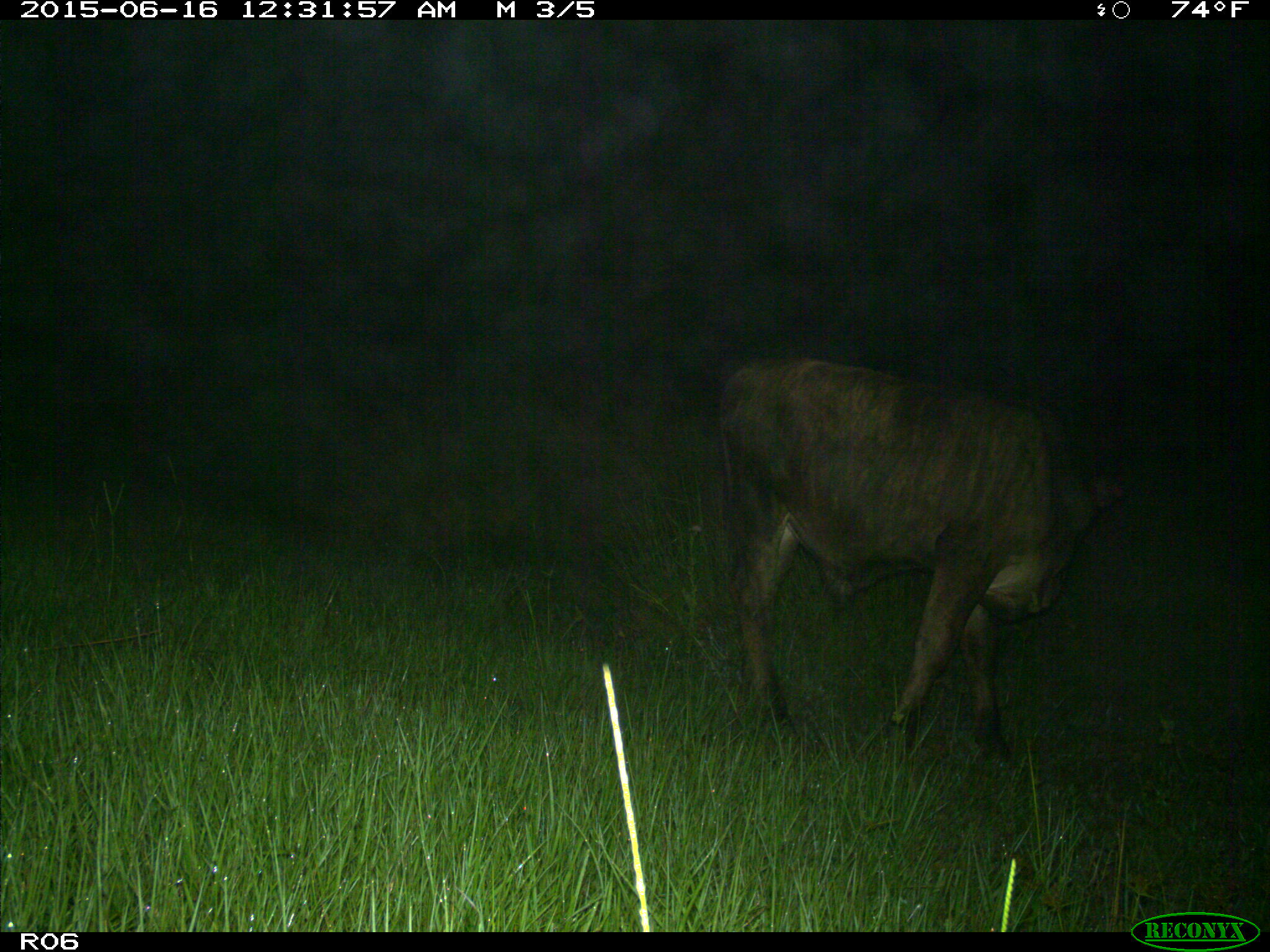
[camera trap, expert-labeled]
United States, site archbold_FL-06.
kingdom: Animalia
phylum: Chordata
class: Mammalia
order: Artiodactyla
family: Bovidae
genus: Bos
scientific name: Bos taurus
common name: domestic cow